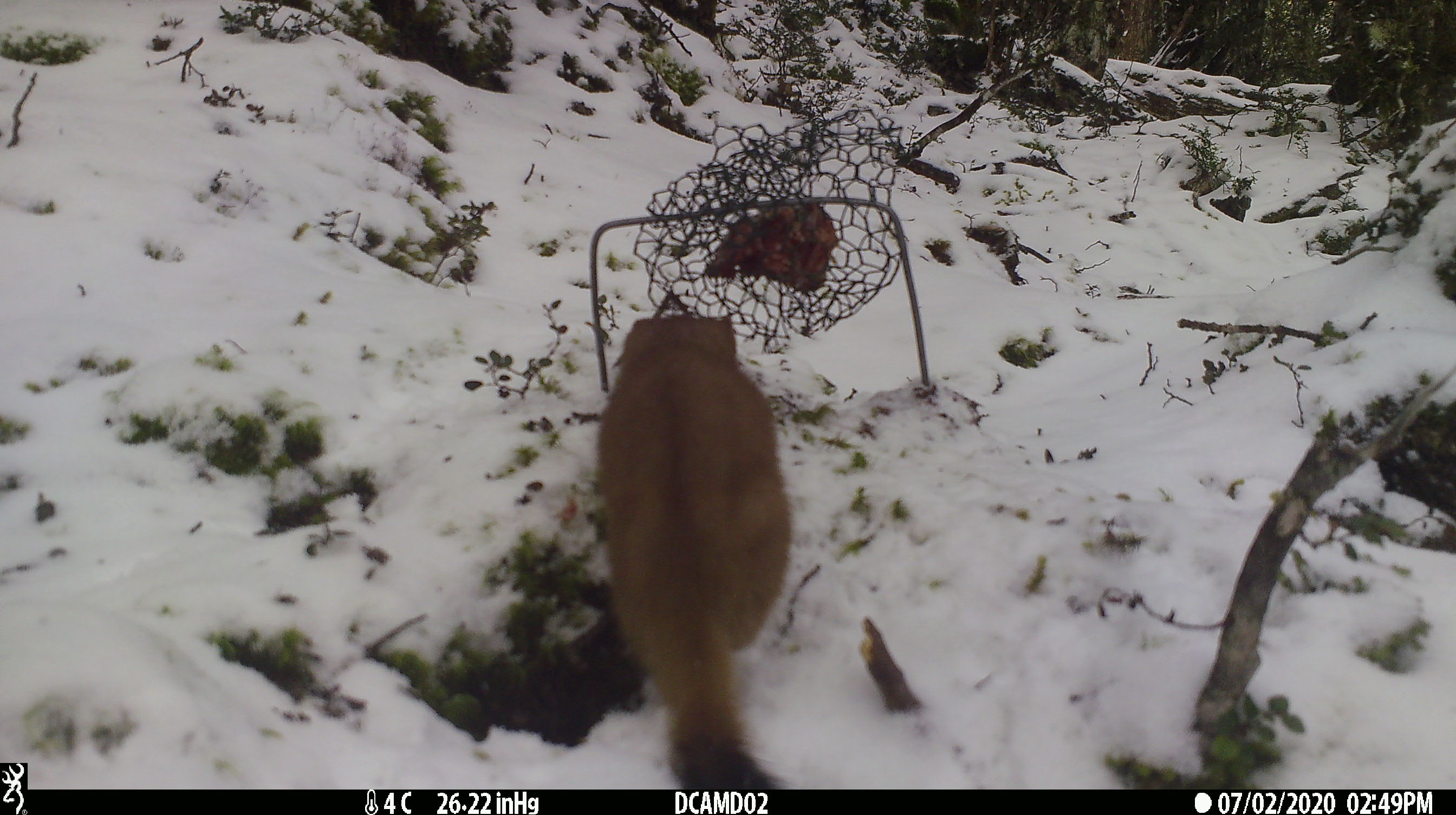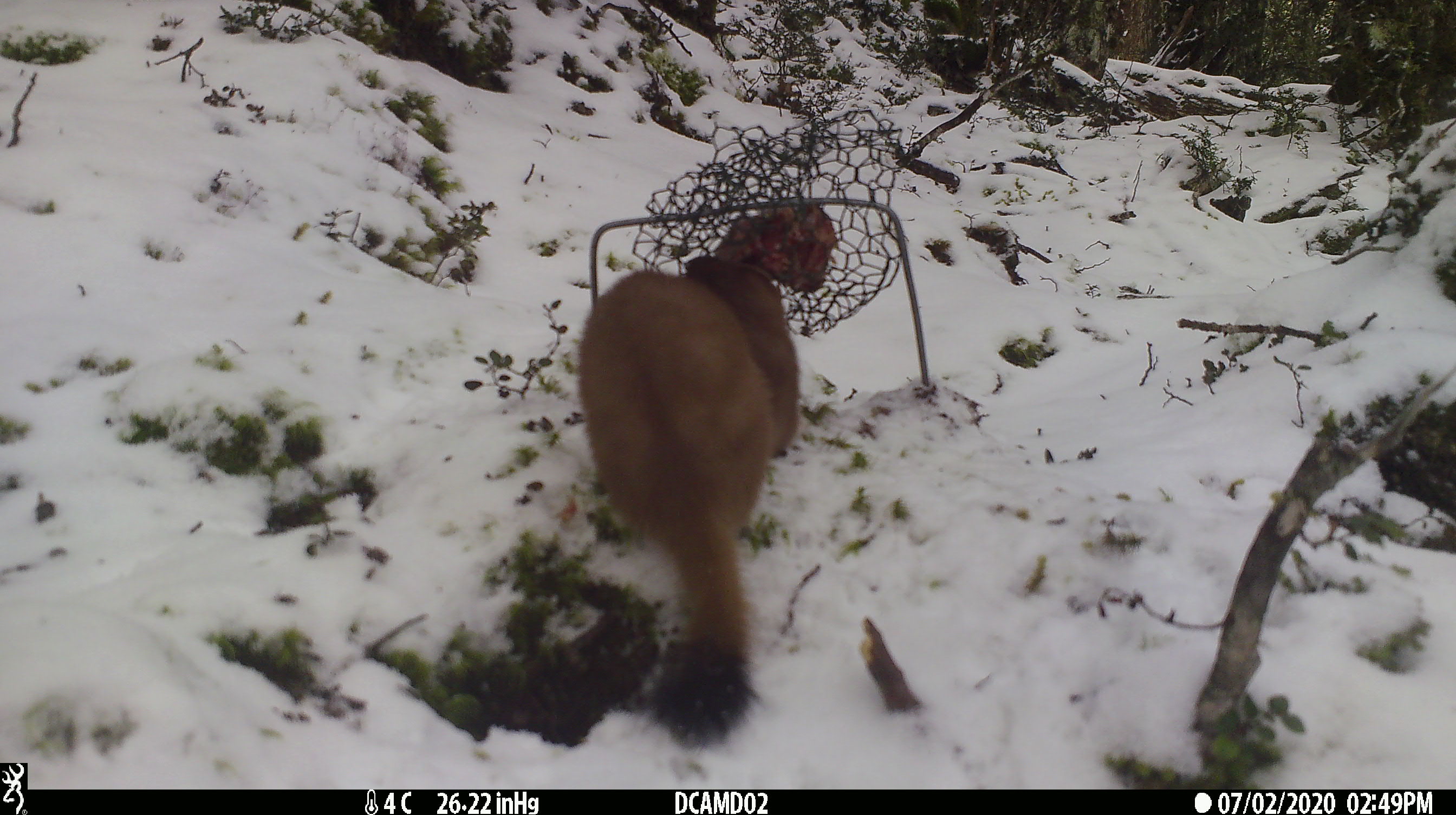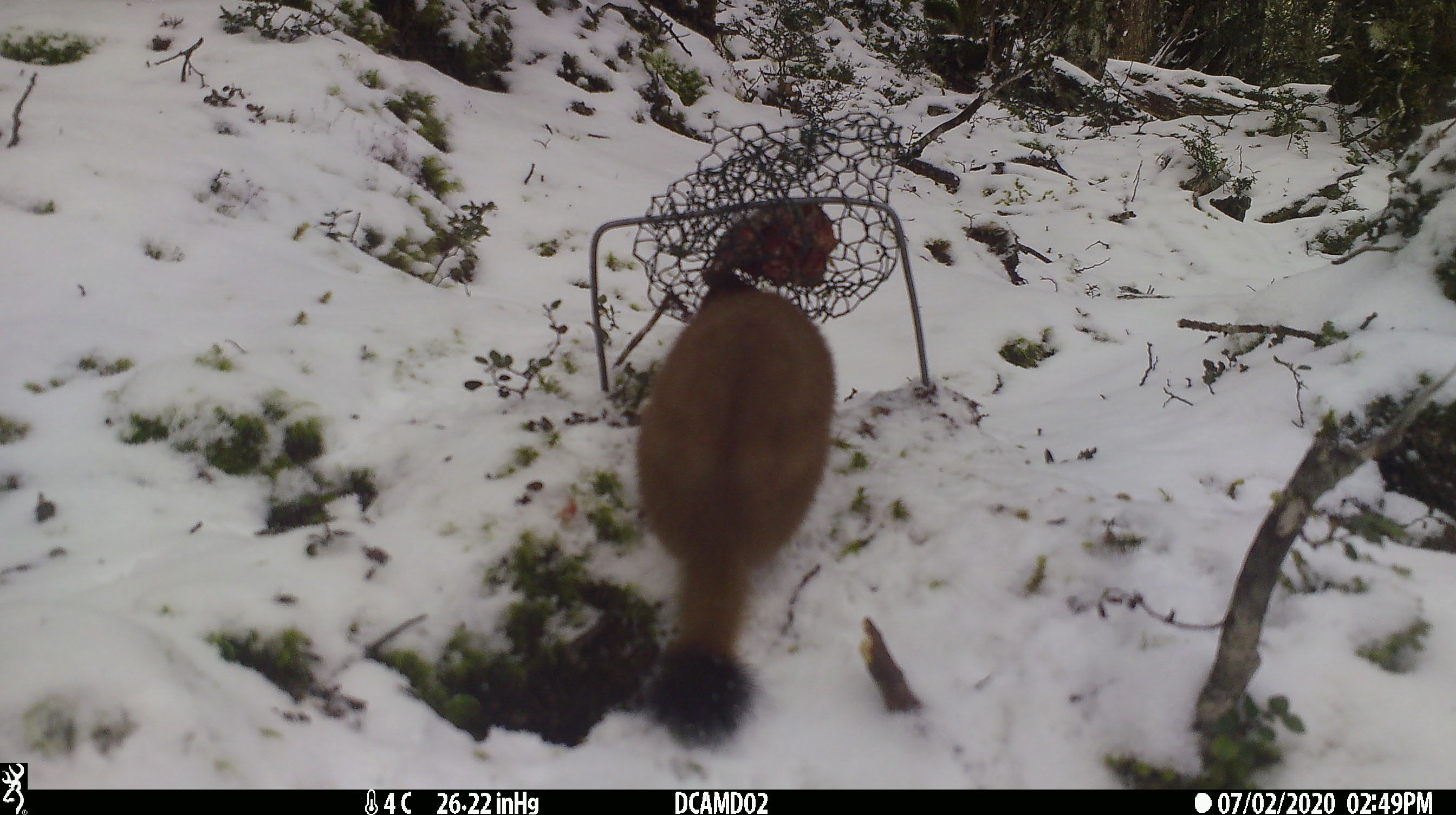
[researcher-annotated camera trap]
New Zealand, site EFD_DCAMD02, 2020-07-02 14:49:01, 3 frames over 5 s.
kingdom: Animalia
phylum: Chordata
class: Mammalia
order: Carnivora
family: Mustelidae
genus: Mustela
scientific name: Mustela erminea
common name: stoat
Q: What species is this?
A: Stoat (Mustela erminea).